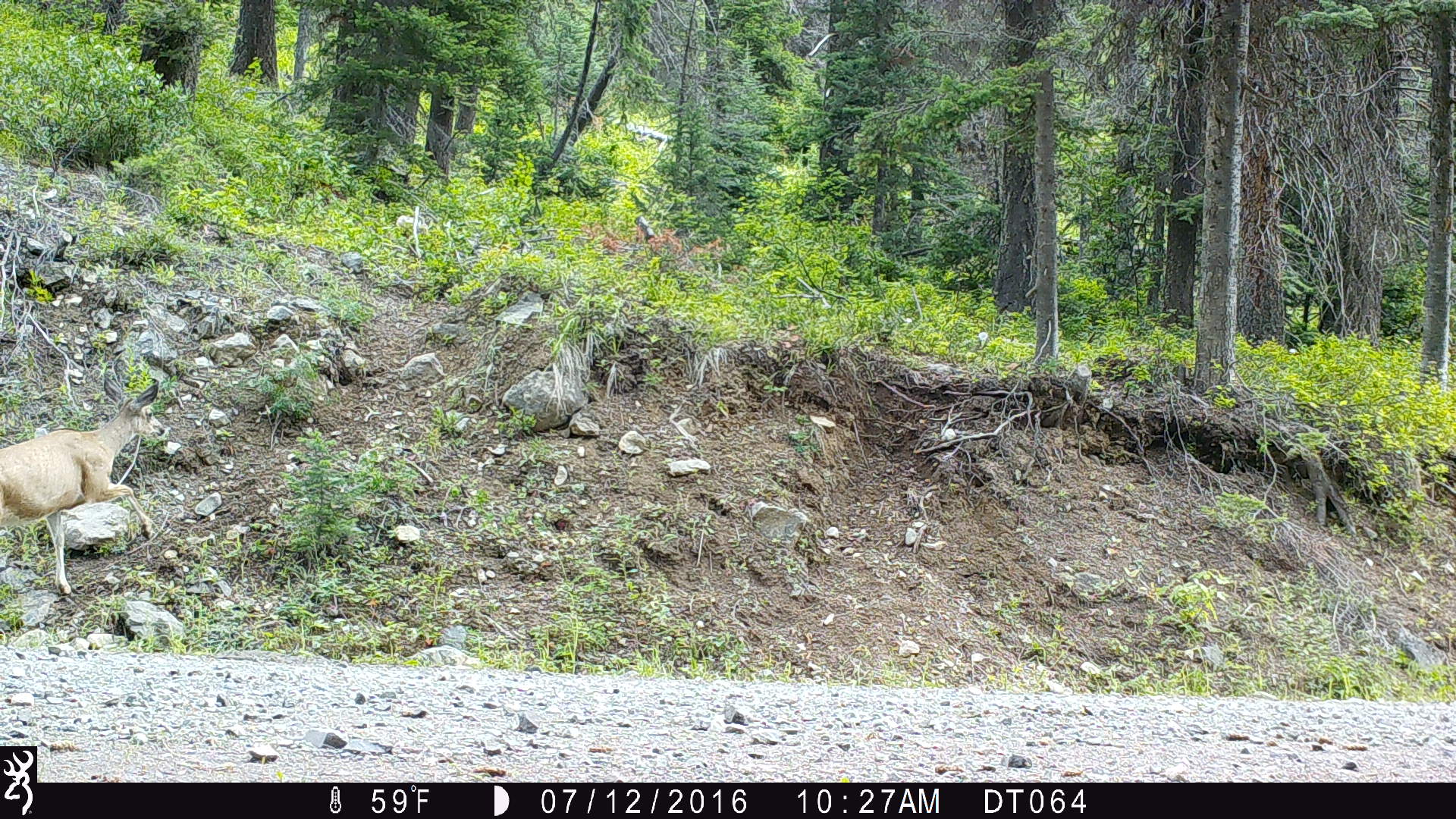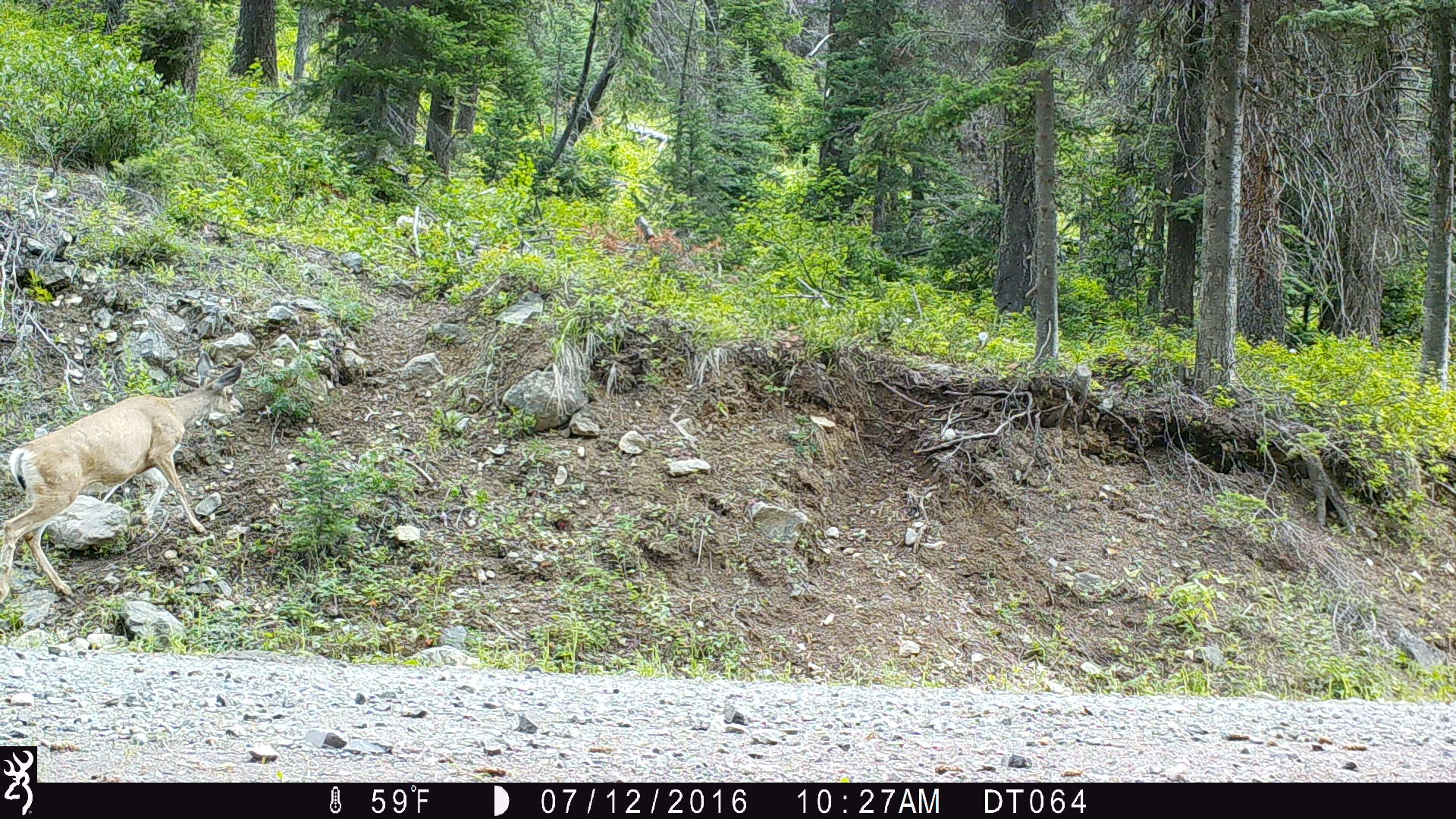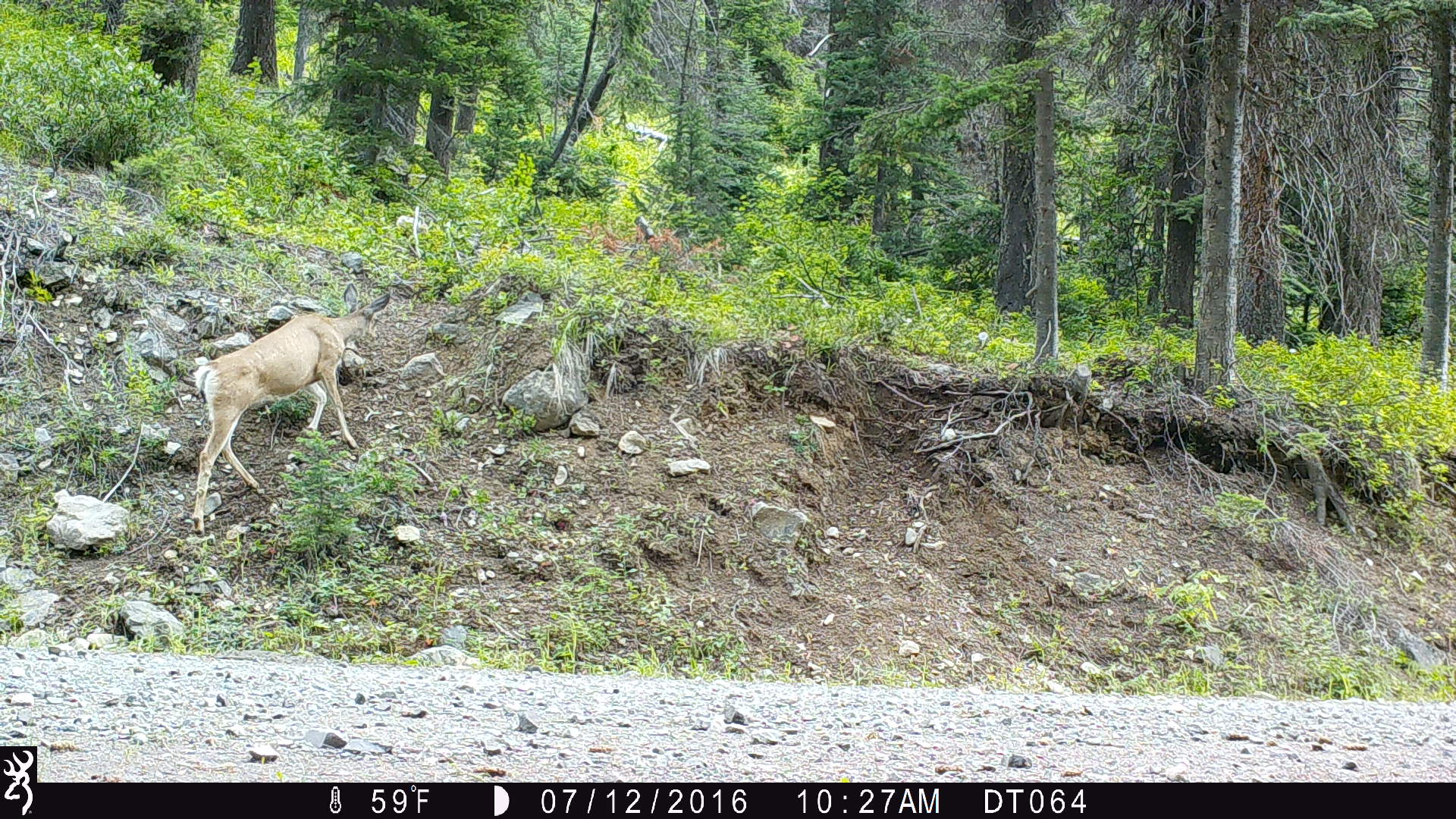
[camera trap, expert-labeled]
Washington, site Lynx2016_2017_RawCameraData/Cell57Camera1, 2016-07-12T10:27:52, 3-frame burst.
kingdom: Animalia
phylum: Chordata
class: Mammalia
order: Artiodactyla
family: Cervidae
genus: Odocoileus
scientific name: Odocoileus hemionus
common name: mule deer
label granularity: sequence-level